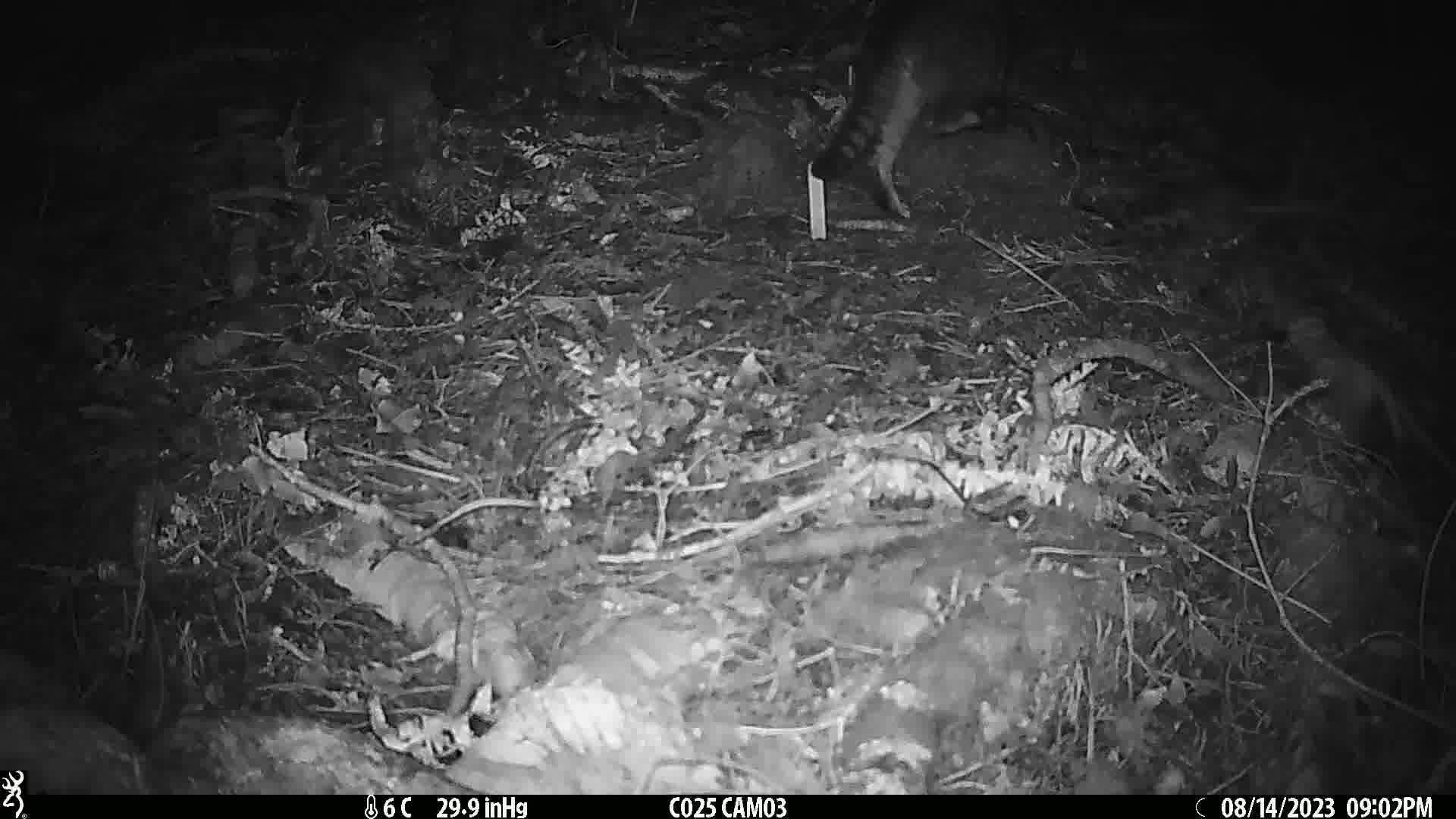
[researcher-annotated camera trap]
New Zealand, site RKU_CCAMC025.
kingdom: Animalia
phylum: Chordata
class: Mammalia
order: Carnivora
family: Felidae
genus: Felis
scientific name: Felis catus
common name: domestic cat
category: cat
Cat (domestic cat) (Felis catus).